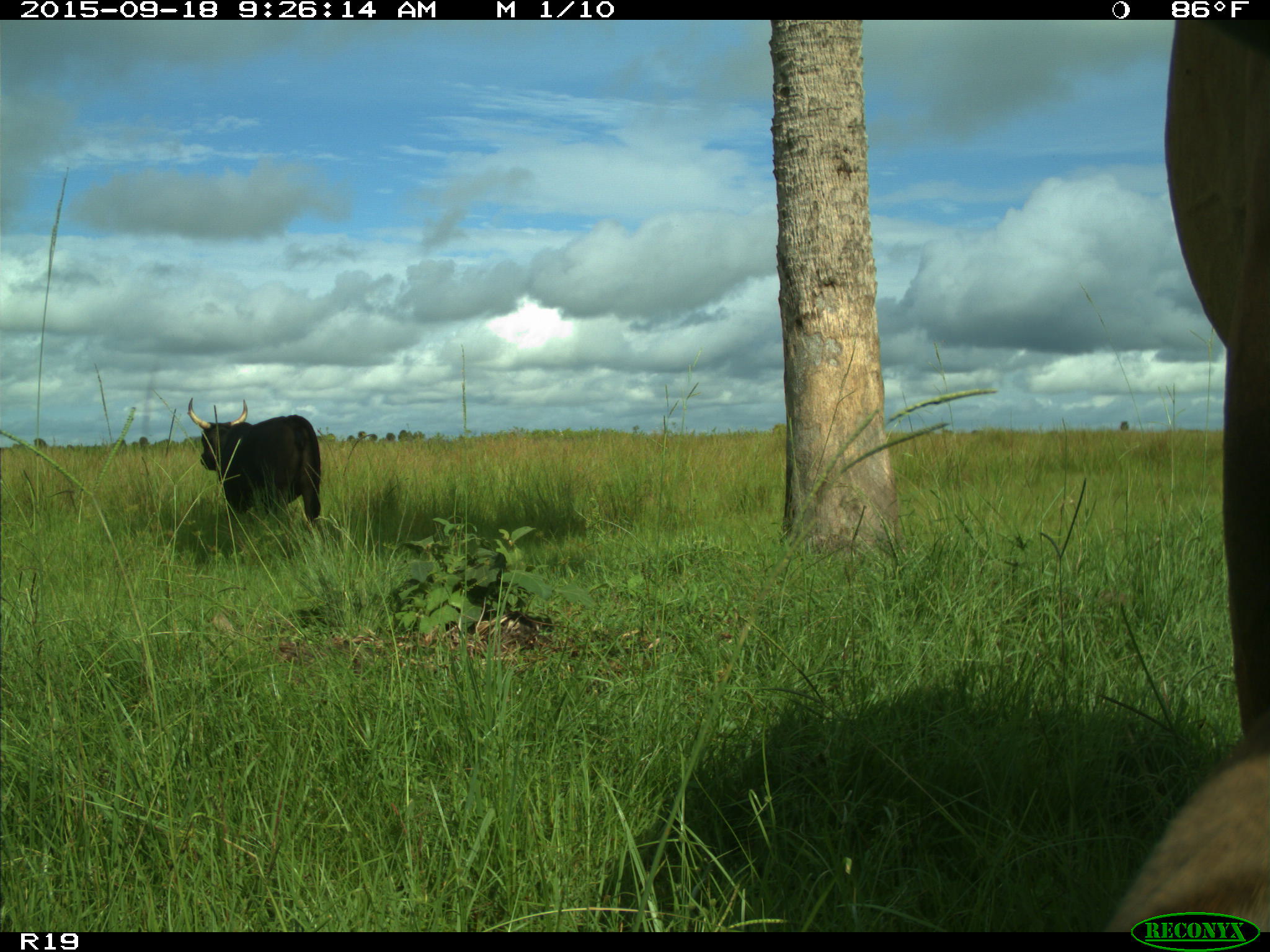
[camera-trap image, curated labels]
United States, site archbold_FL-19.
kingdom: Animalia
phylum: Chordata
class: Mammalia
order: Artiodactyla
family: Bovidae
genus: Bos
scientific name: Bos taurus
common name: domestic cow